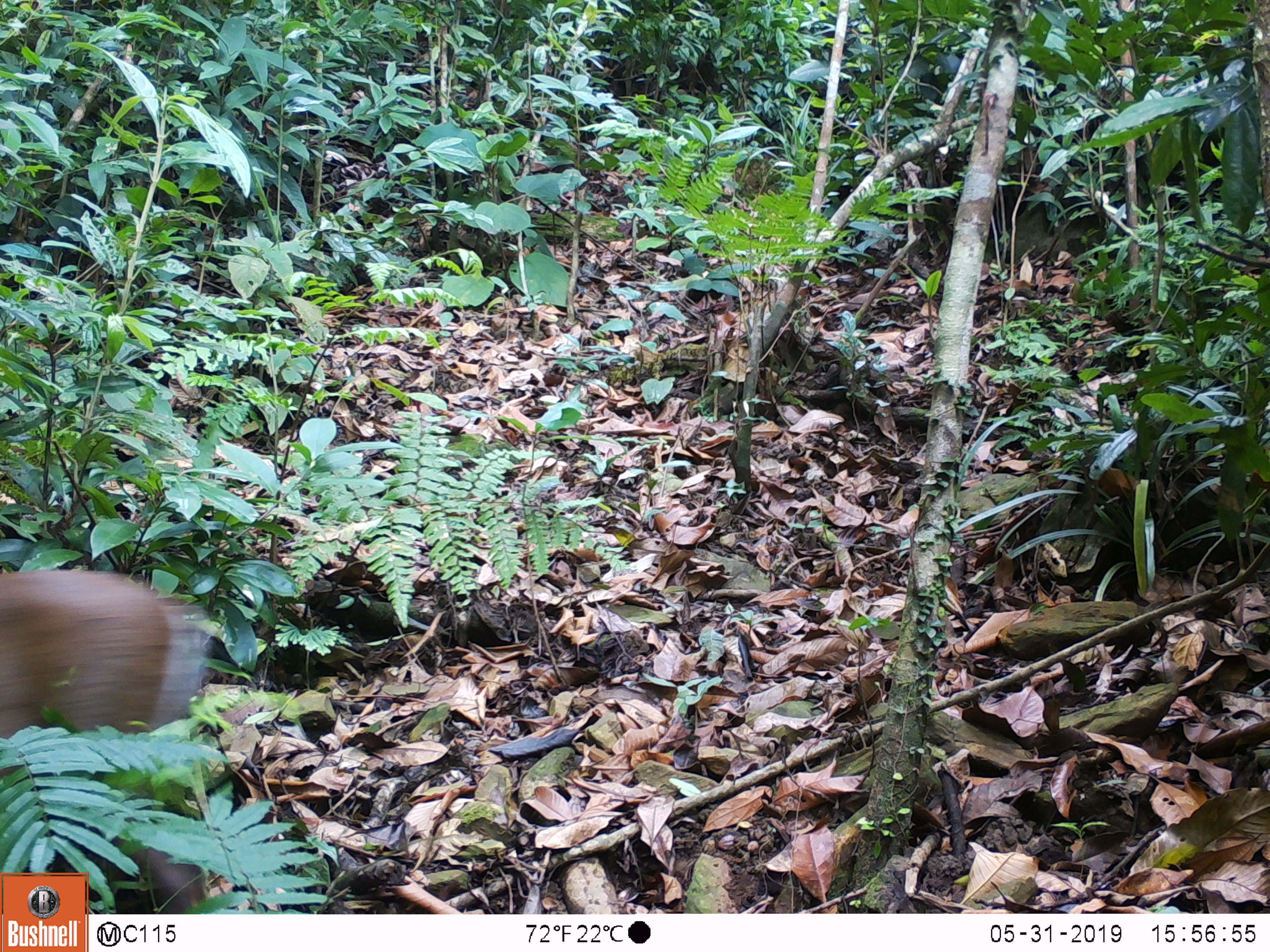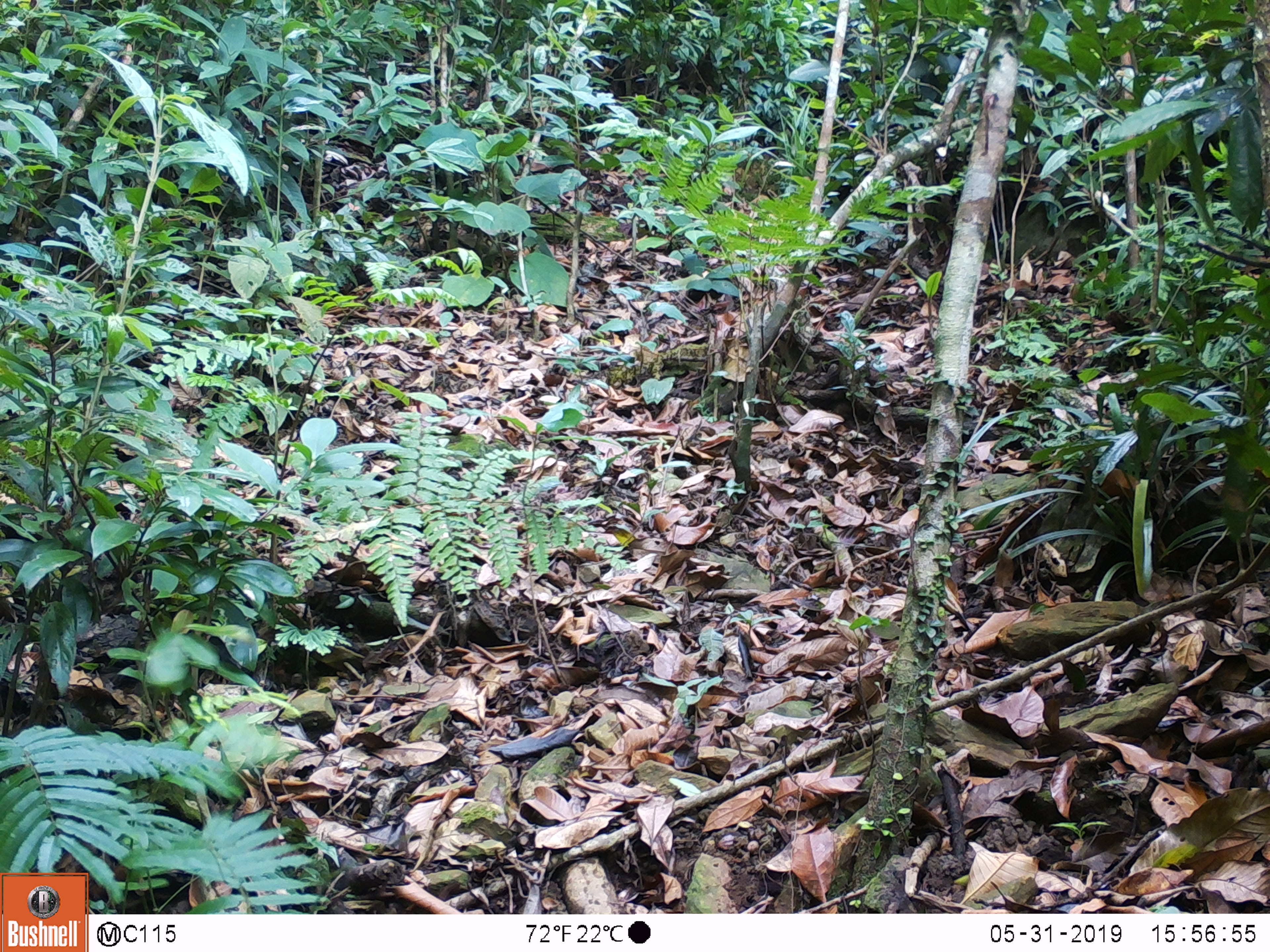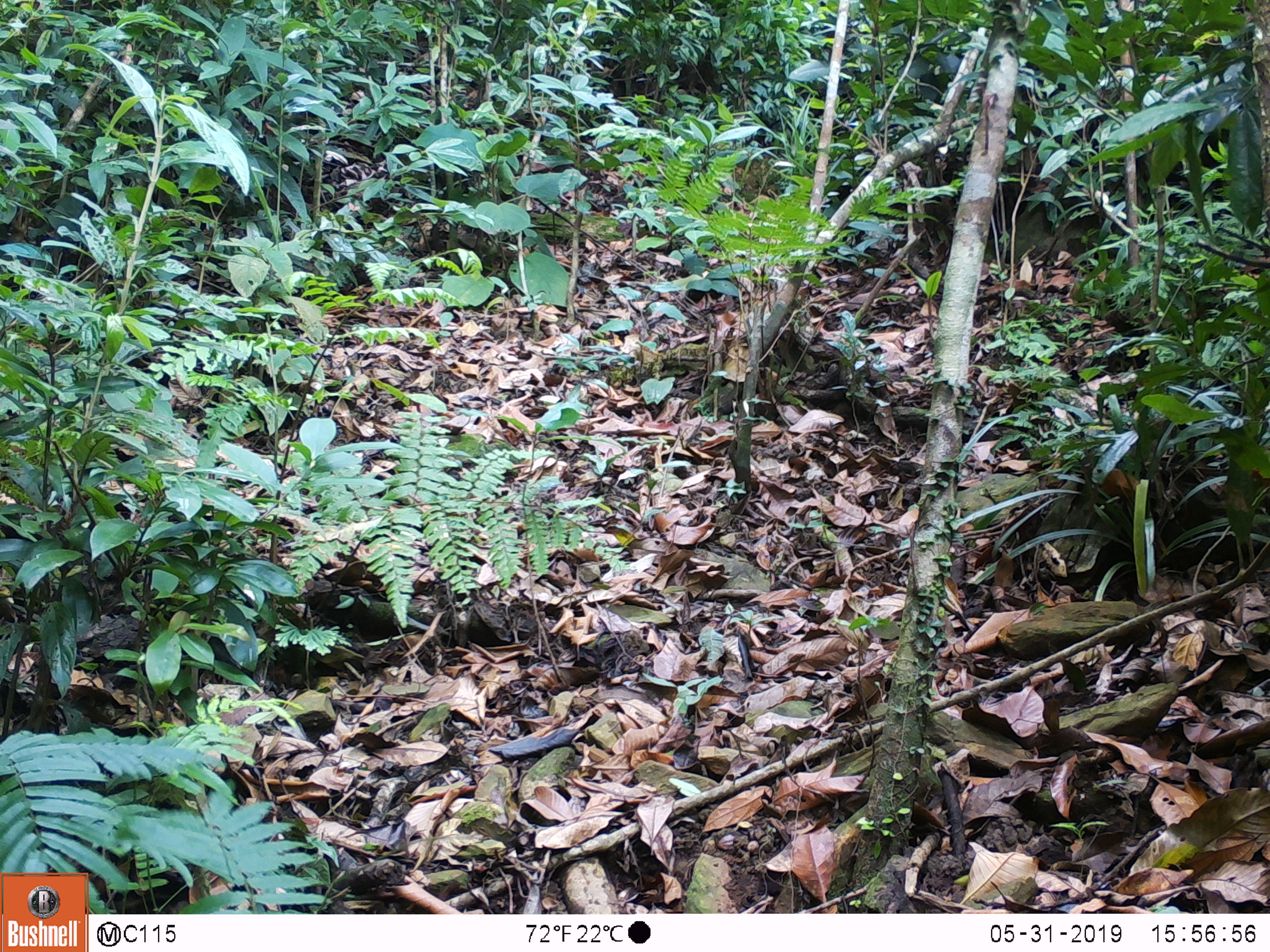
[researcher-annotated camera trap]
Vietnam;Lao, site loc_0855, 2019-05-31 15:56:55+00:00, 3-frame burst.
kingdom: Animalia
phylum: Chordata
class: Mammalia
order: Artiodactyla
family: Cervidae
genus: Muntiacus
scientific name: Muntiacus rooseveltorum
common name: roosevelt's muntjac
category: roosevelts muntjac group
Roosevelts muntjac group (roosevelt's muntjac) (Muntiacus rooseveltorum). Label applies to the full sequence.